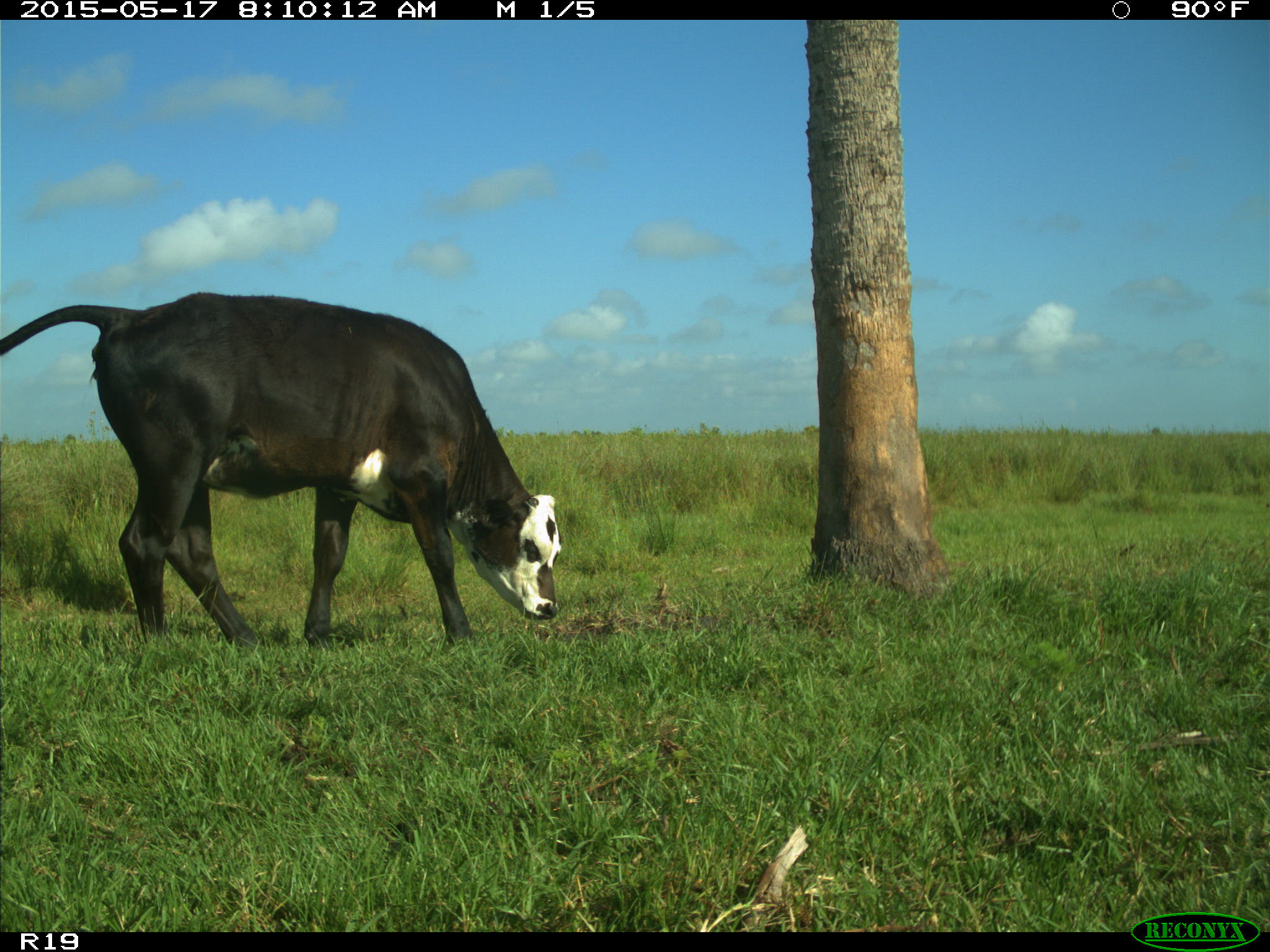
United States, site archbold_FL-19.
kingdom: Animalia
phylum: Chordata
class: Mammalia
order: Artiodactyla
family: Bovidae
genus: Bos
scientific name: Bos taurus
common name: domestic cow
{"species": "Bos taurus (domestic cow)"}